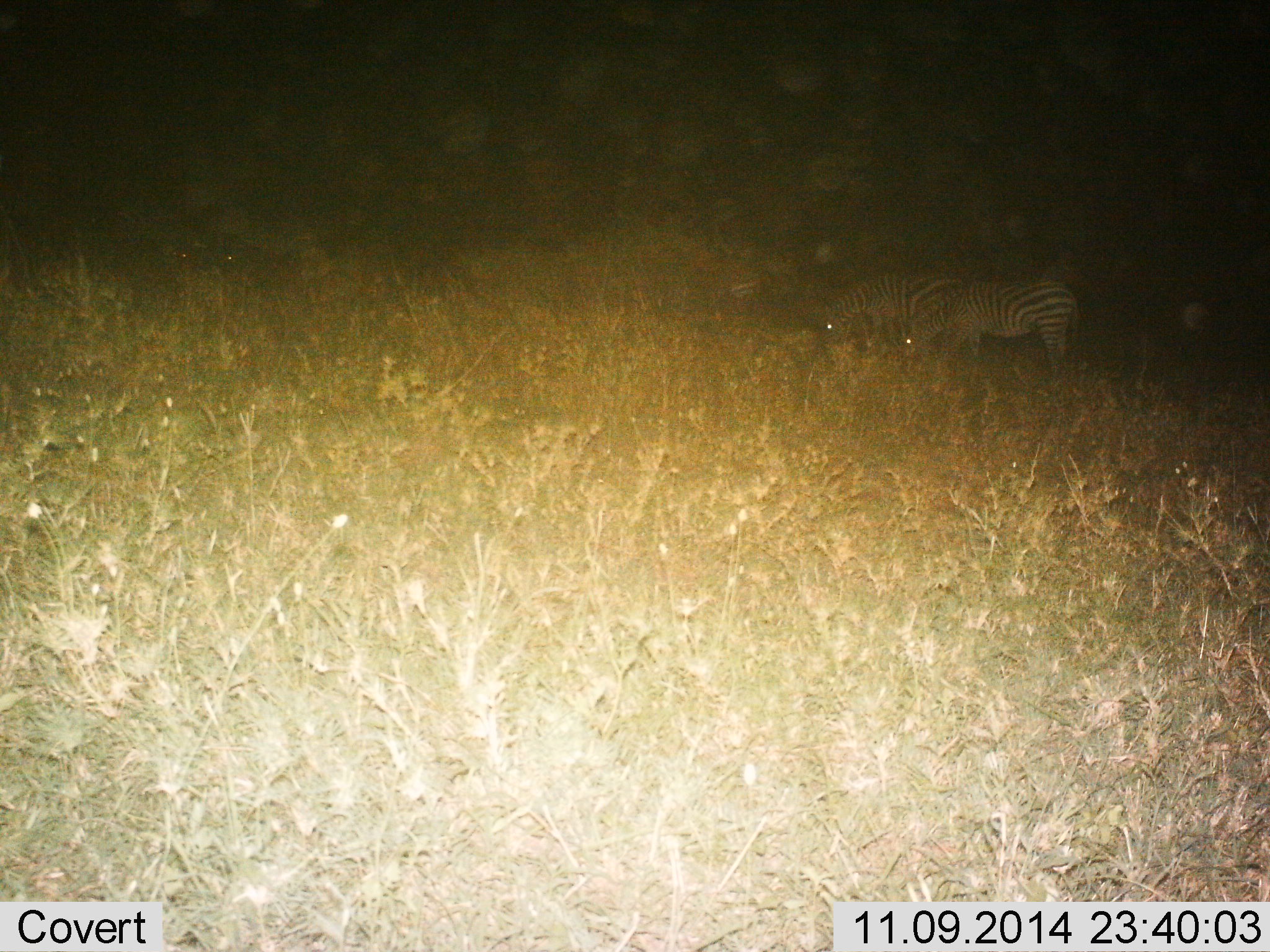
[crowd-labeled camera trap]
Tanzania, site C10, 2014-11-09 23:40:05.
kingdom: Animalia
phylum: Chordata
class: Mammalia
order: Perissodactyla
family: Equidae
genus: Equus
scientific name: Equus quagga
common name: plains zebra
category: zebra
Zebra (plains zebra) (Equus quagga), count 2. Behavior (volunteer vote fractions): standing 50%, resting 0%, moving 0%, interacting 0%. Young present (vote fraction): 0%. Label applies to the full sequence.